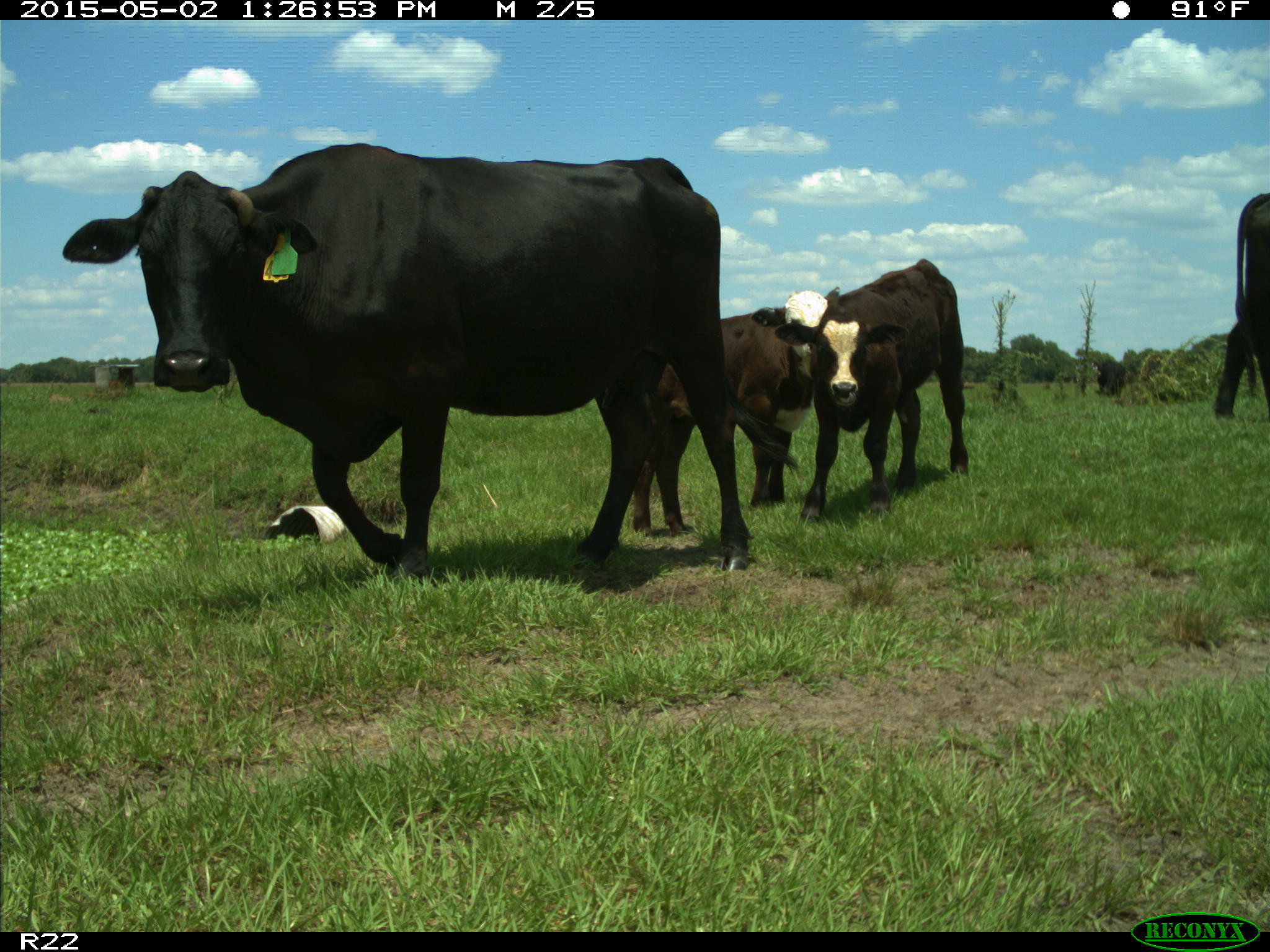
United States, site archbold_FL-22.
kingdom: Animalia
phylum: Chordata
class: Mammalia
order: Artiodactyla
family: Bovidae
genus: Bos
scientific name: Bos taurus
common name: domestic cow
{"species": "Bos taurus (domestic cow)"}